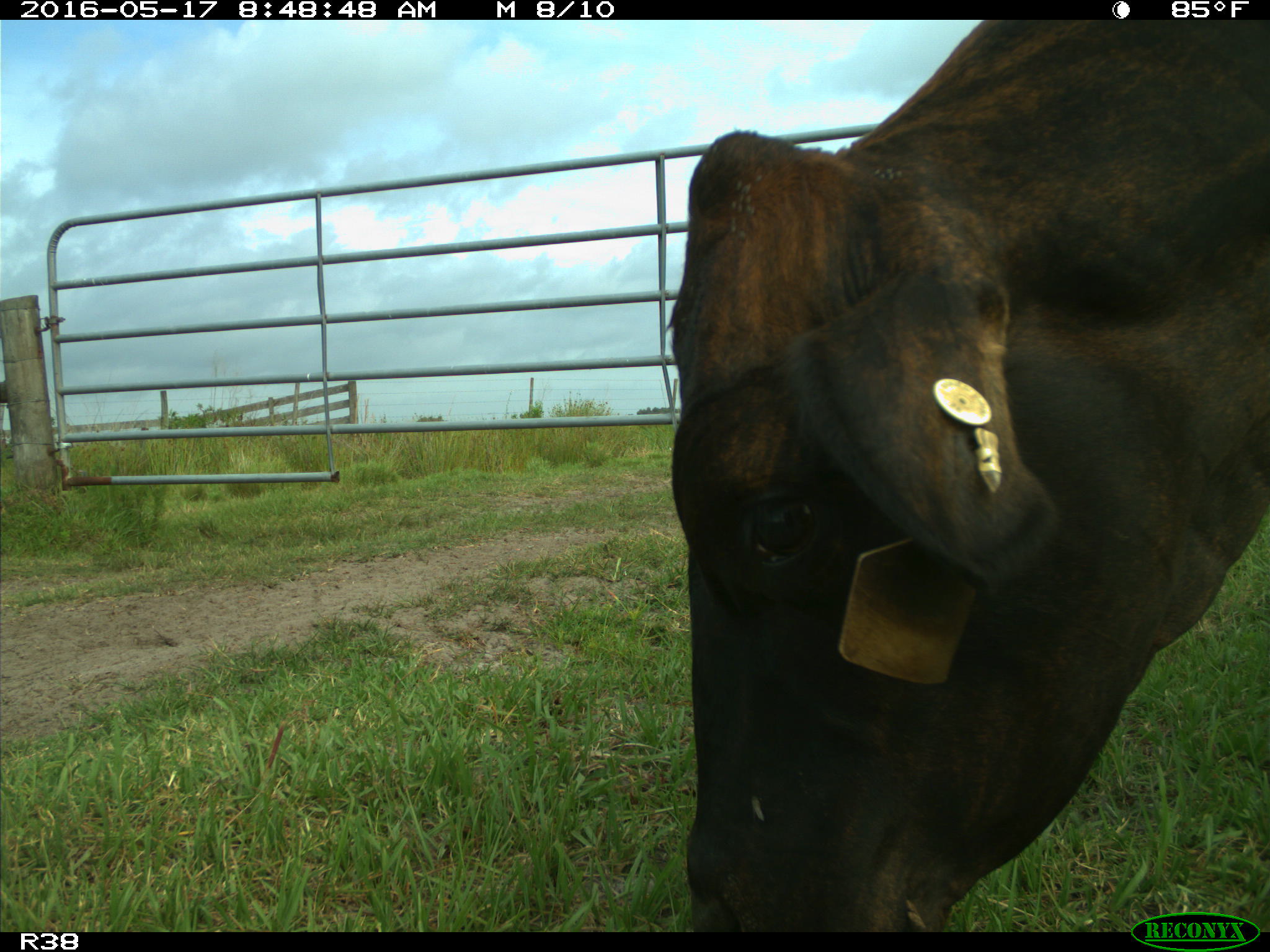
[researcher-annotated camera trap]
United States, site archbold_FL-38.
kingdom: Animalia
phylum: Chordata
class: Mammalia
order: Artiodactyla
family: Bovidae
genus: Bos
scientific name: Bos taurus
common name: domestic cow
Bos taurus (domestic cow).